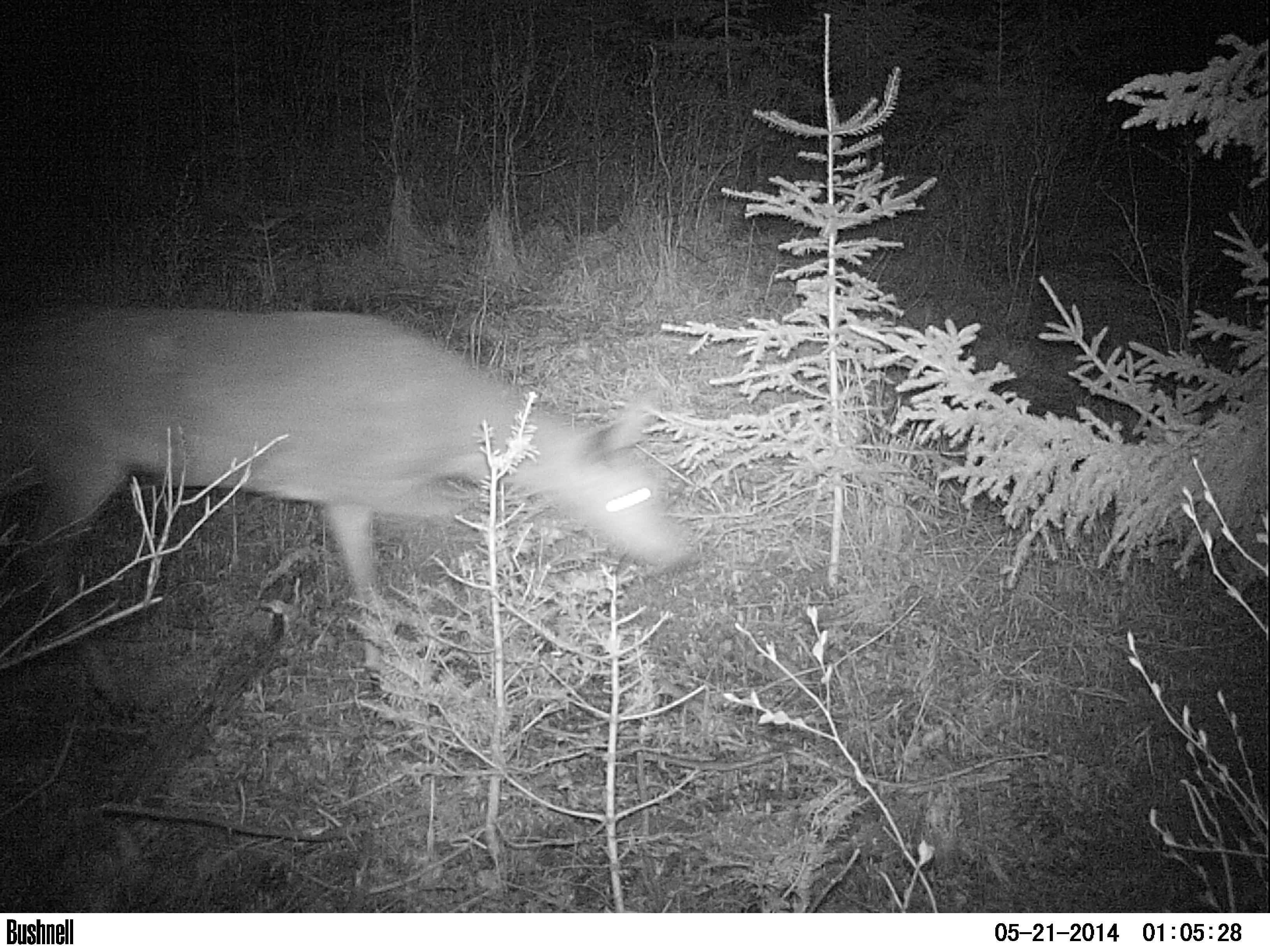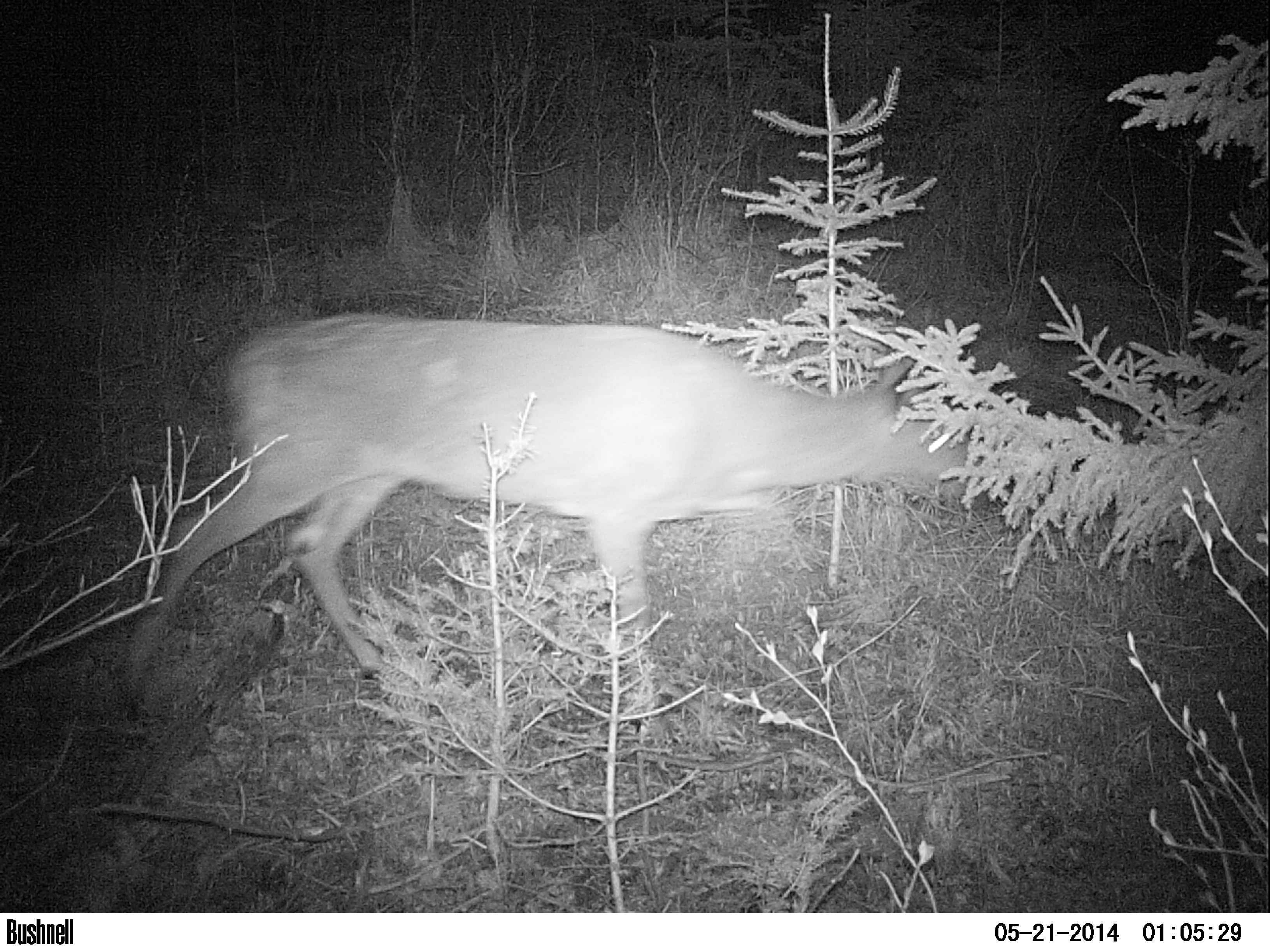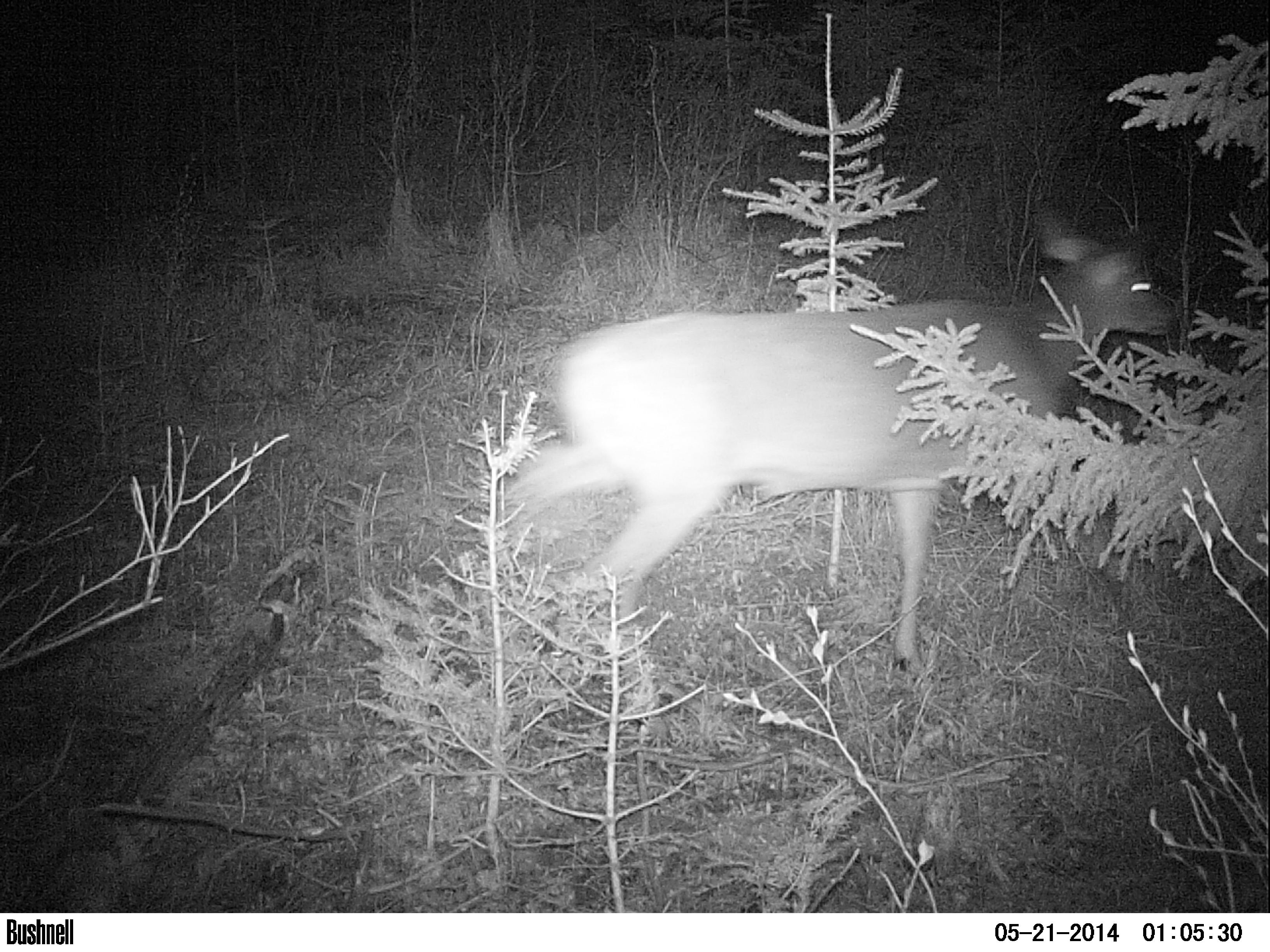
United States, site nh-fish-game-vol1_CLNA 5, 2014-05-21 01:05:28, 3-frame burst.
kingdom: Animalia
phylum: Chordata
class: Mammalia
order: Artiodactyla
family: Cervidae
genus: Odocoileus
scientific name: Odocoileus virginianus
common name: white-tailed deer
White-tailed deer (Odocoileus virginianus).